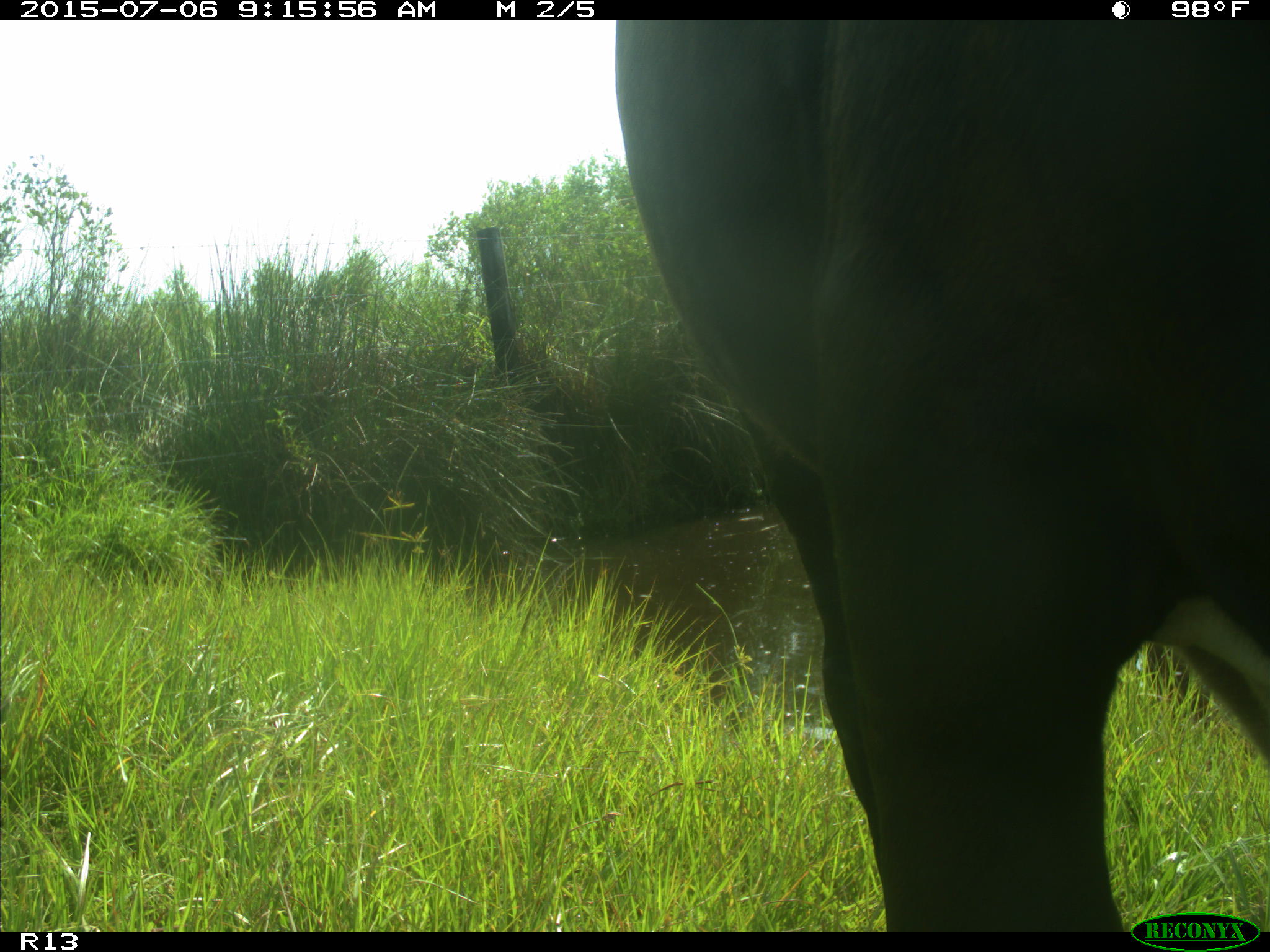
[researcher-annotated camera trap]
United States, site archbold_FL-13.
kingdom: Animalia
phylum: Chordata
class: Mammalia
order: Artiodactyla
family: Bovidae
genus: Bos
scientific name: Bos taurus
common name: domestic cow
Bos taurus (domestic cow).